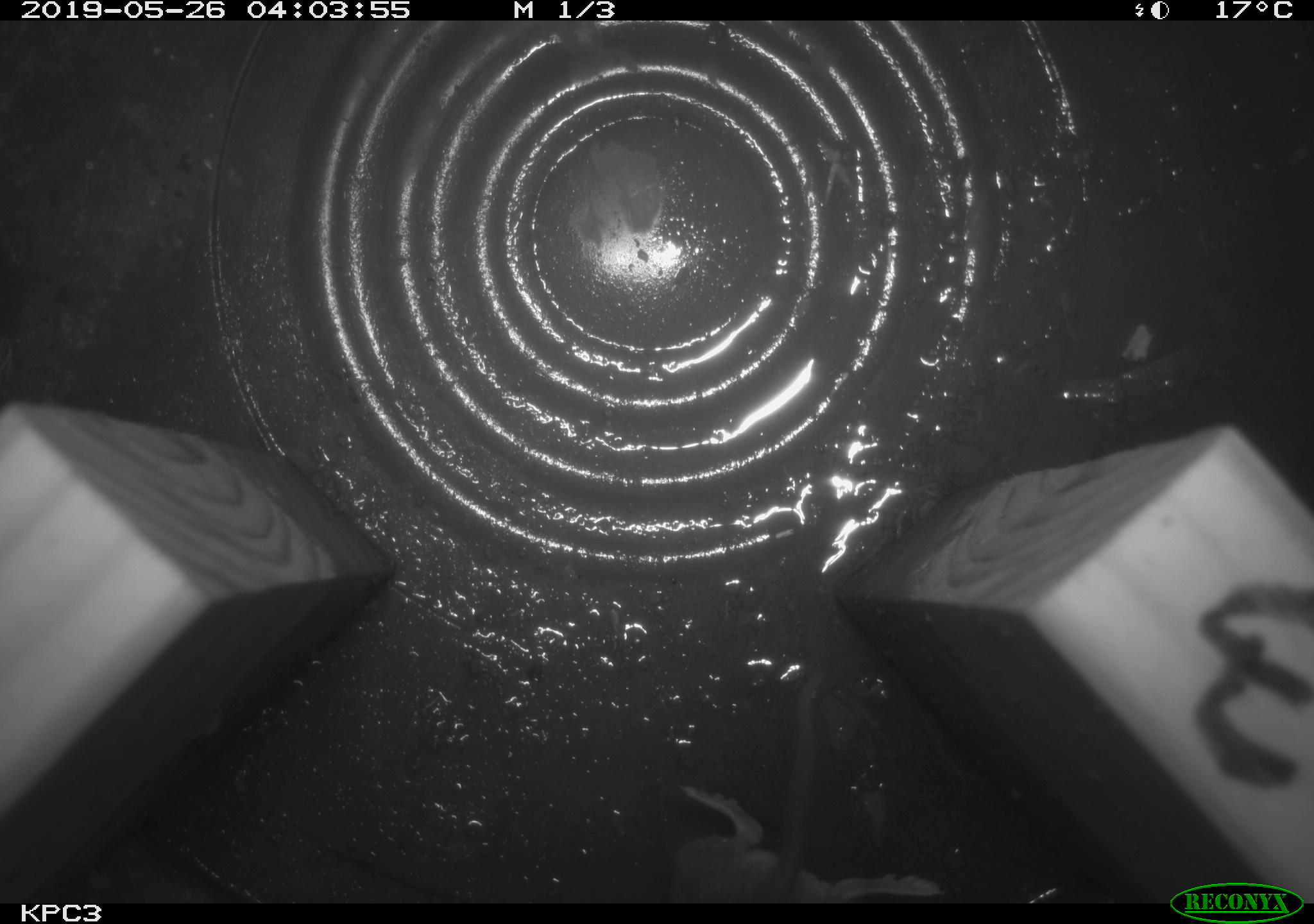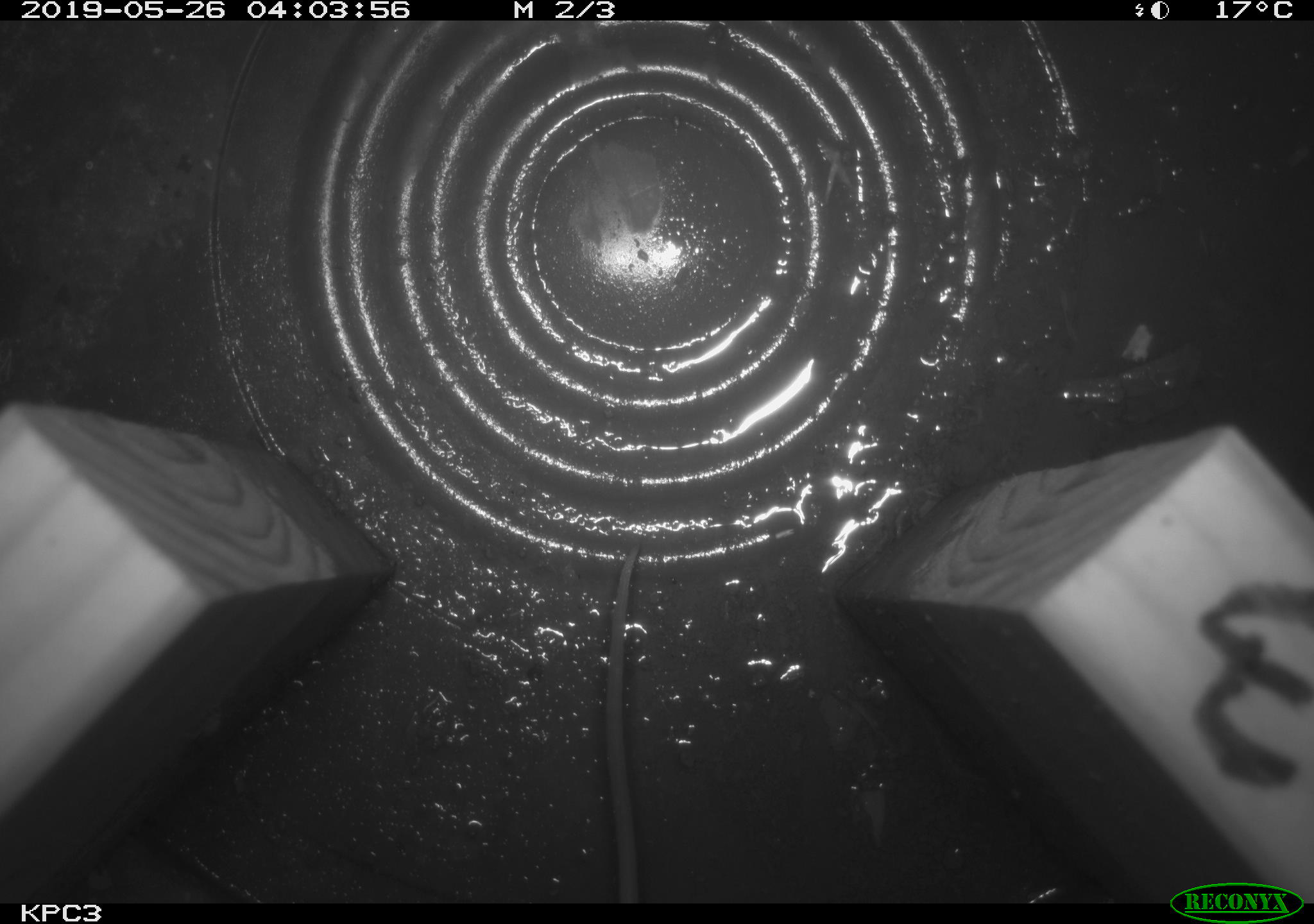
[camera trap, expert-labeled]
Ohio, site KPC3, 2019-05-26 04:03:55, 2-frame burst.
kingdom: Animalia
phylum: Chordata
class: Mammalia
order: Rodentia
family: Cricetidae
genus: Peromyscus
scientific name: Peromyscus leucopus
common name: white-footed mouse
White-footed mouse (Peromyscus leucopus).